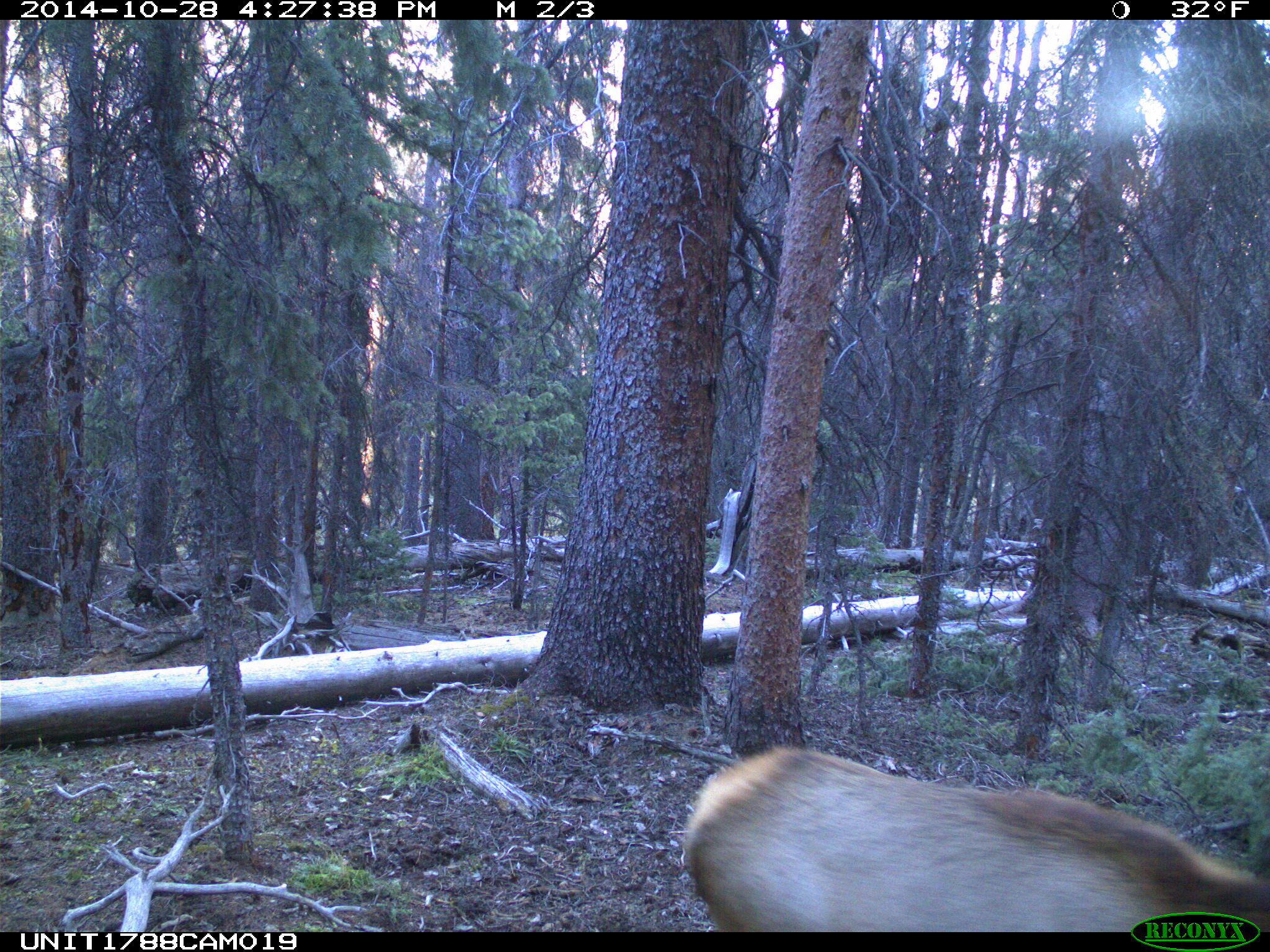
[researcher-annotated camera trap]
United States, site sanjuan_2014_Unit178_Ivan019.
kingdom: Animalia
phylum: Chordata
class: Mammalia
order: Artiodactyla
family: Cervidae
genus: Cervus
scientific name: Cervus elaphus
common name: red deer